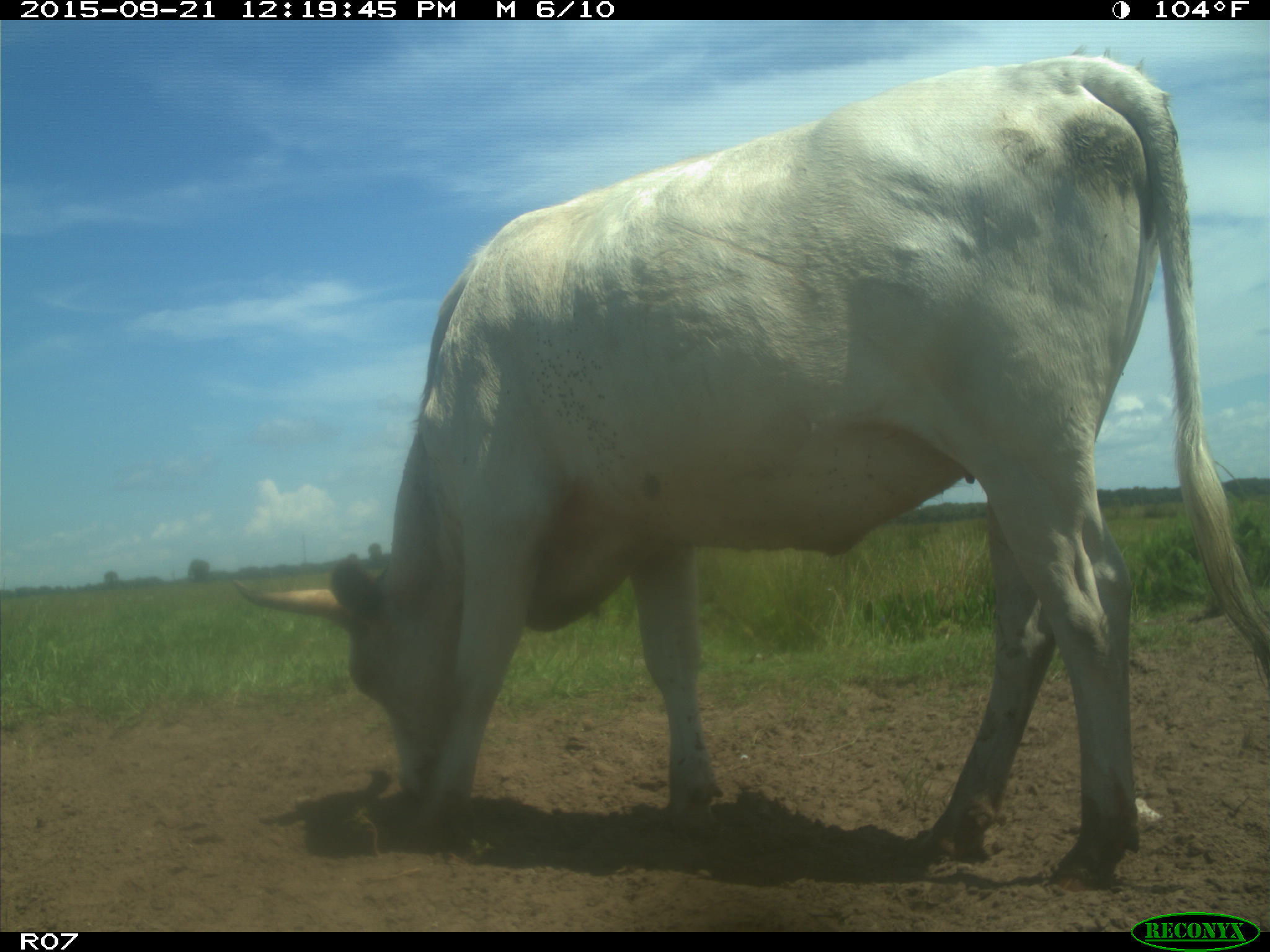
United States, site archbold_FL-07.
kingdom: Animalia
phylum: Chordata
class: Mammalia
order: Artiodactyla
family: Bovidae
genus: Bos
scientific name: Bos taurus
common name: domestic cow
Bos taurus (domestic cow).